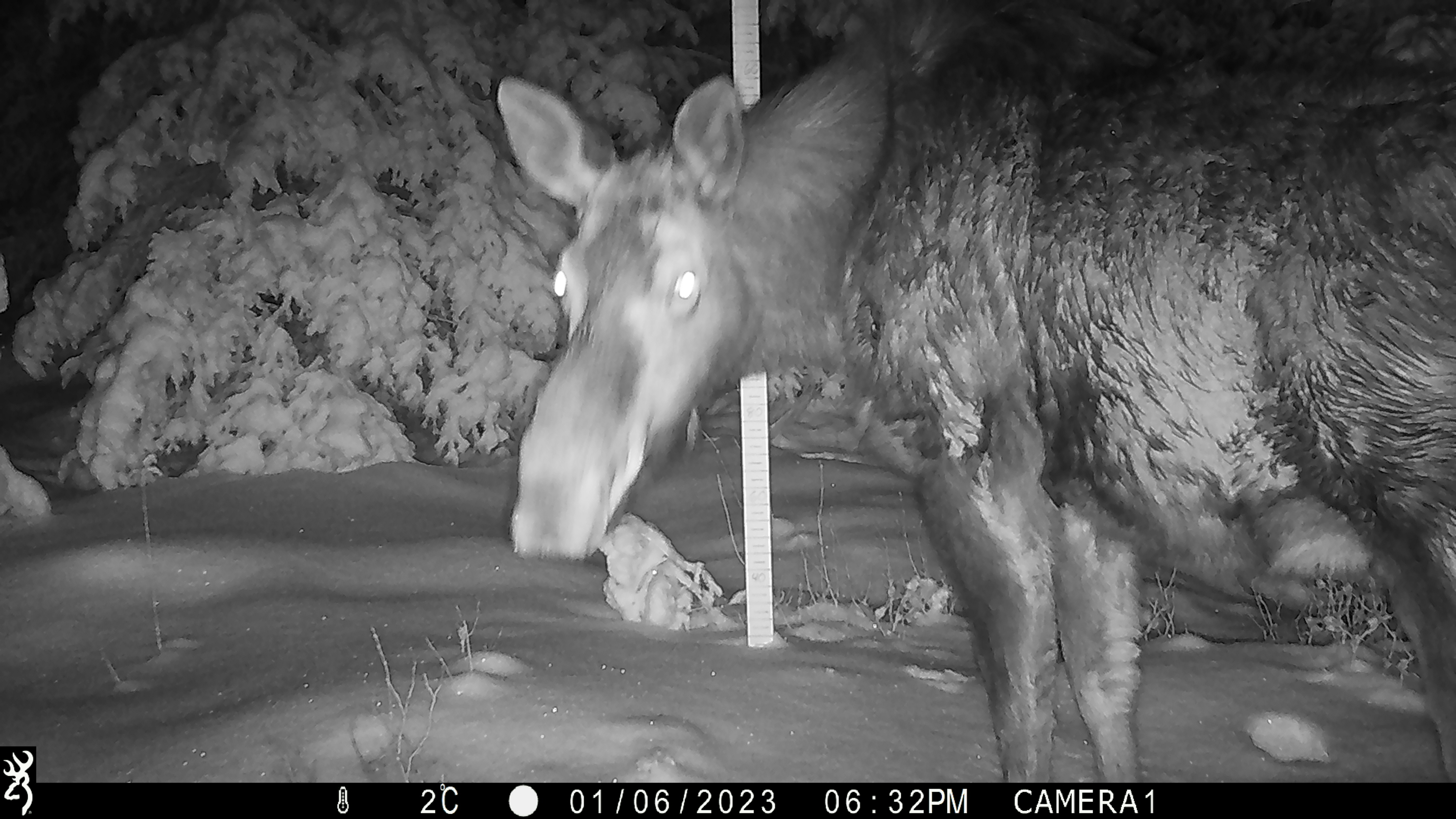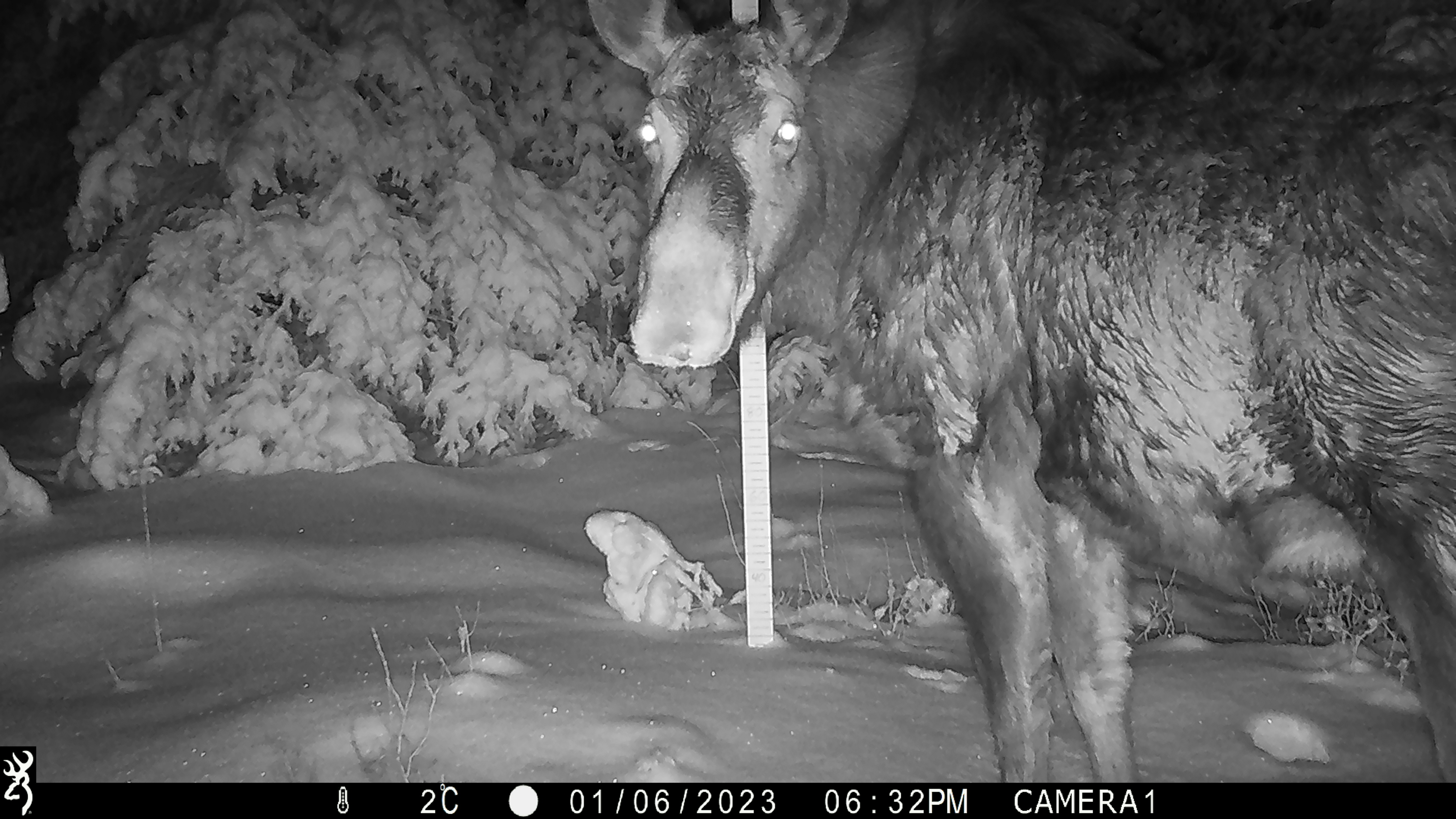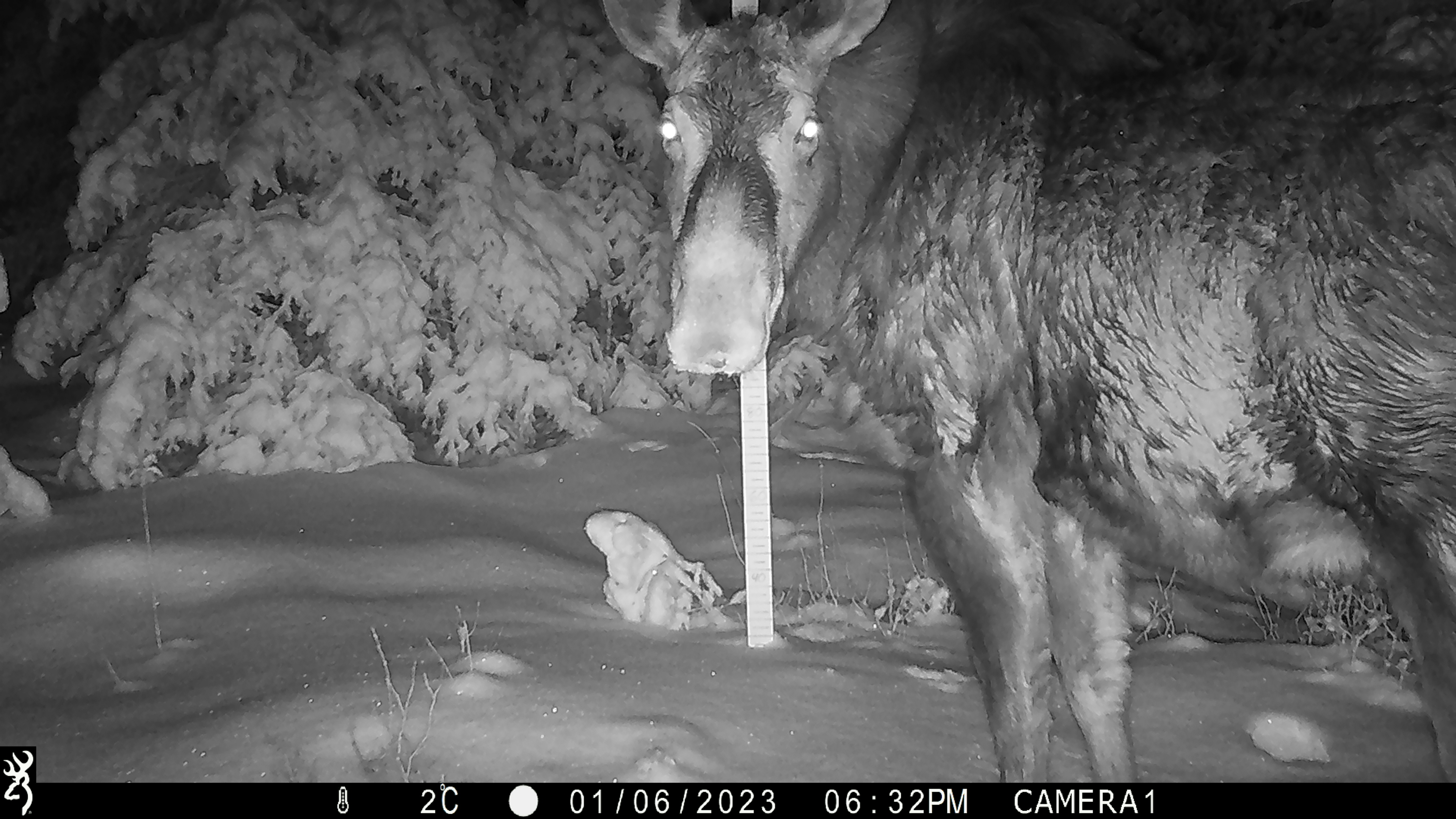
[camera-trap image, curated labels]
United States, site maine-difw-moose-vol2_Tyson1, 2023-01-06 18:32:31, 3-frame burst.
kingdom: Animalia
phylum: Chordata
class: Mammalia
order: Artiodactyla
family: Cervidae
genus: Alces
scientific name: Alces alces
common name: moose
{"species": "moose (Alces alces)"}